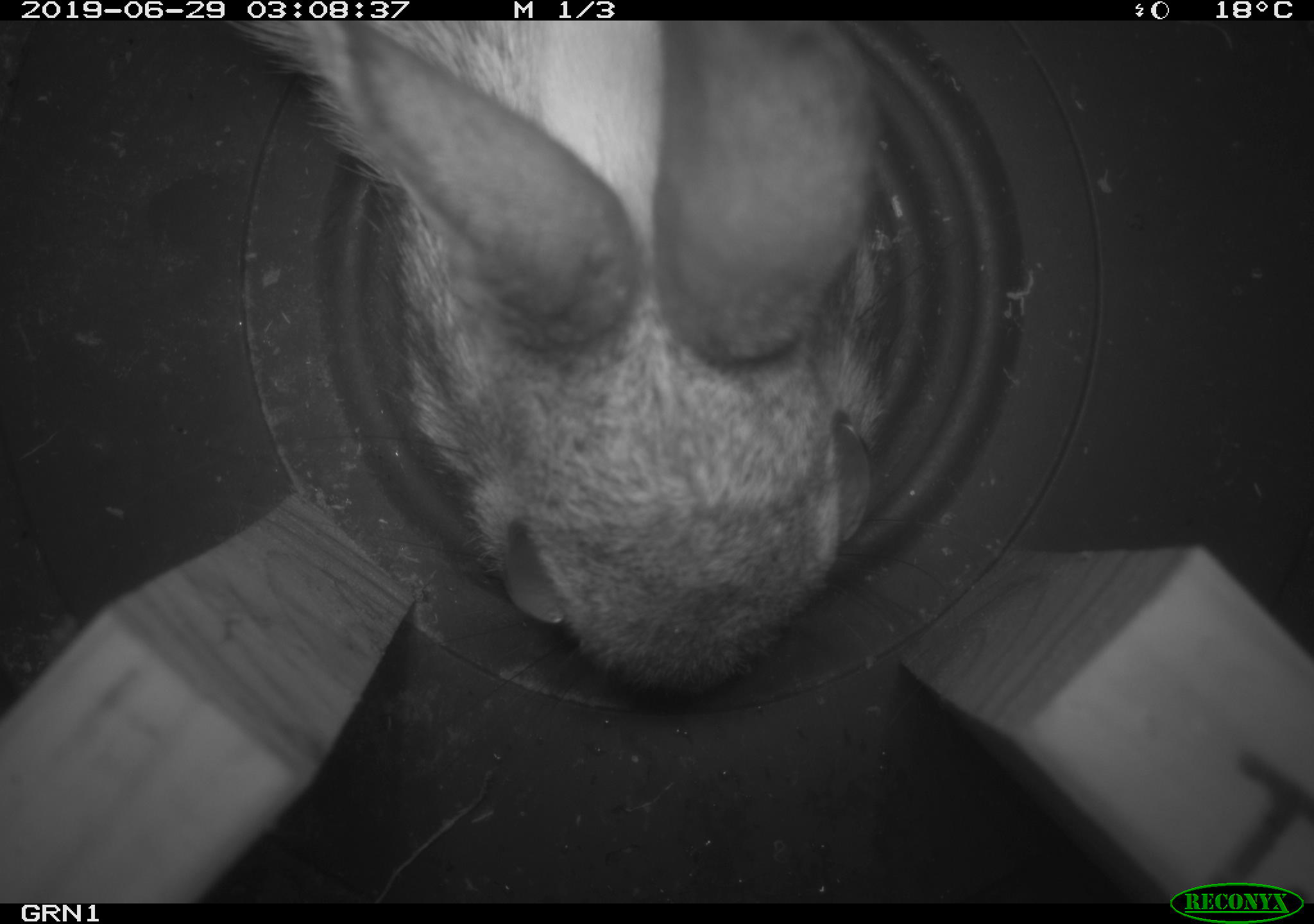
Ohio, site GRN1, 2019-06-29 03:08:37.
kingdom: Animalia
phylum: Chordata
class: Mammalia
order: Lagomorpha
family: Leporidae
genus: Sylvilagus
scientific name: Sylvilagus floridanus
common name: eastern cottontail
Eastern cottontail (Sylvilagus floridanus).